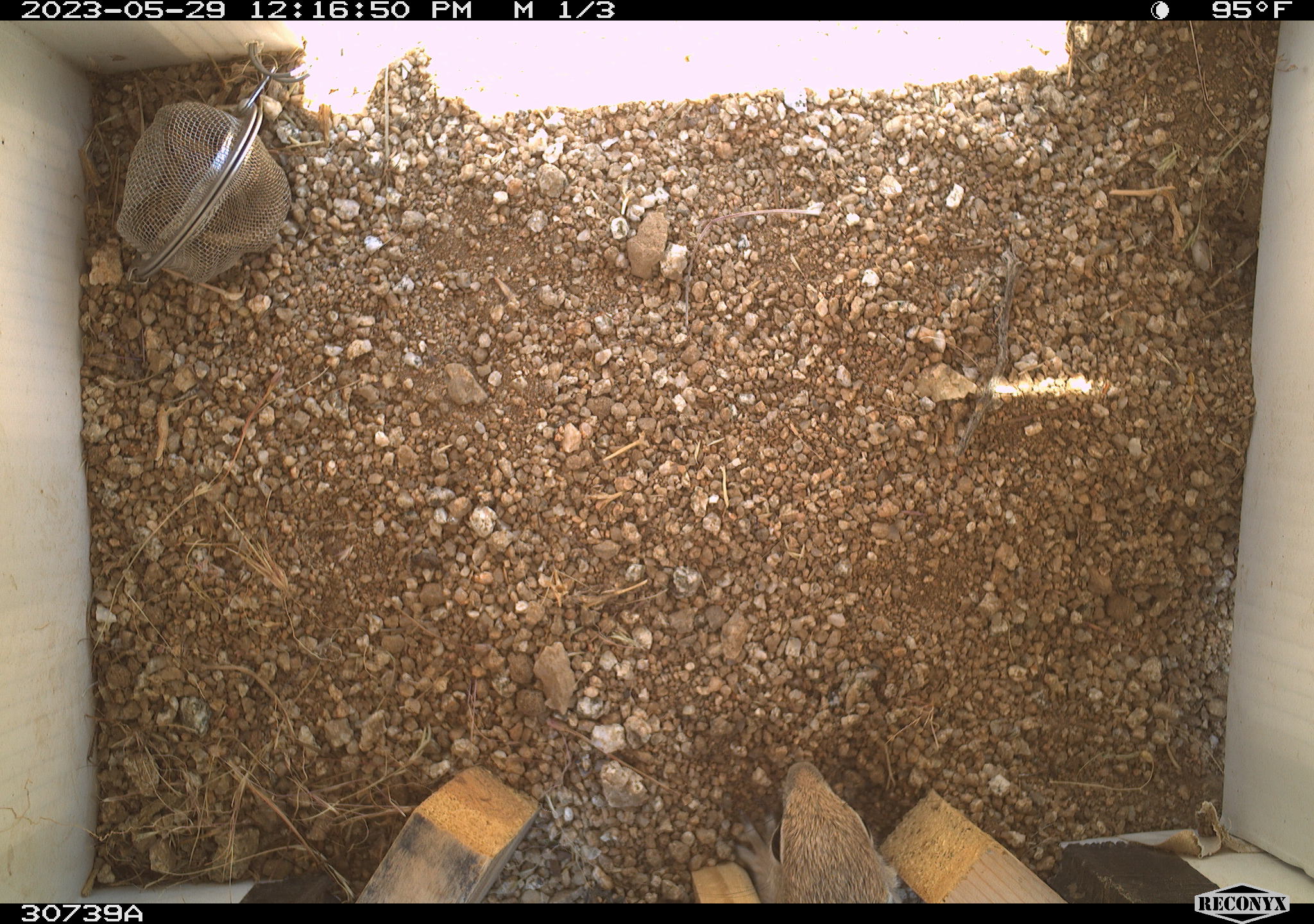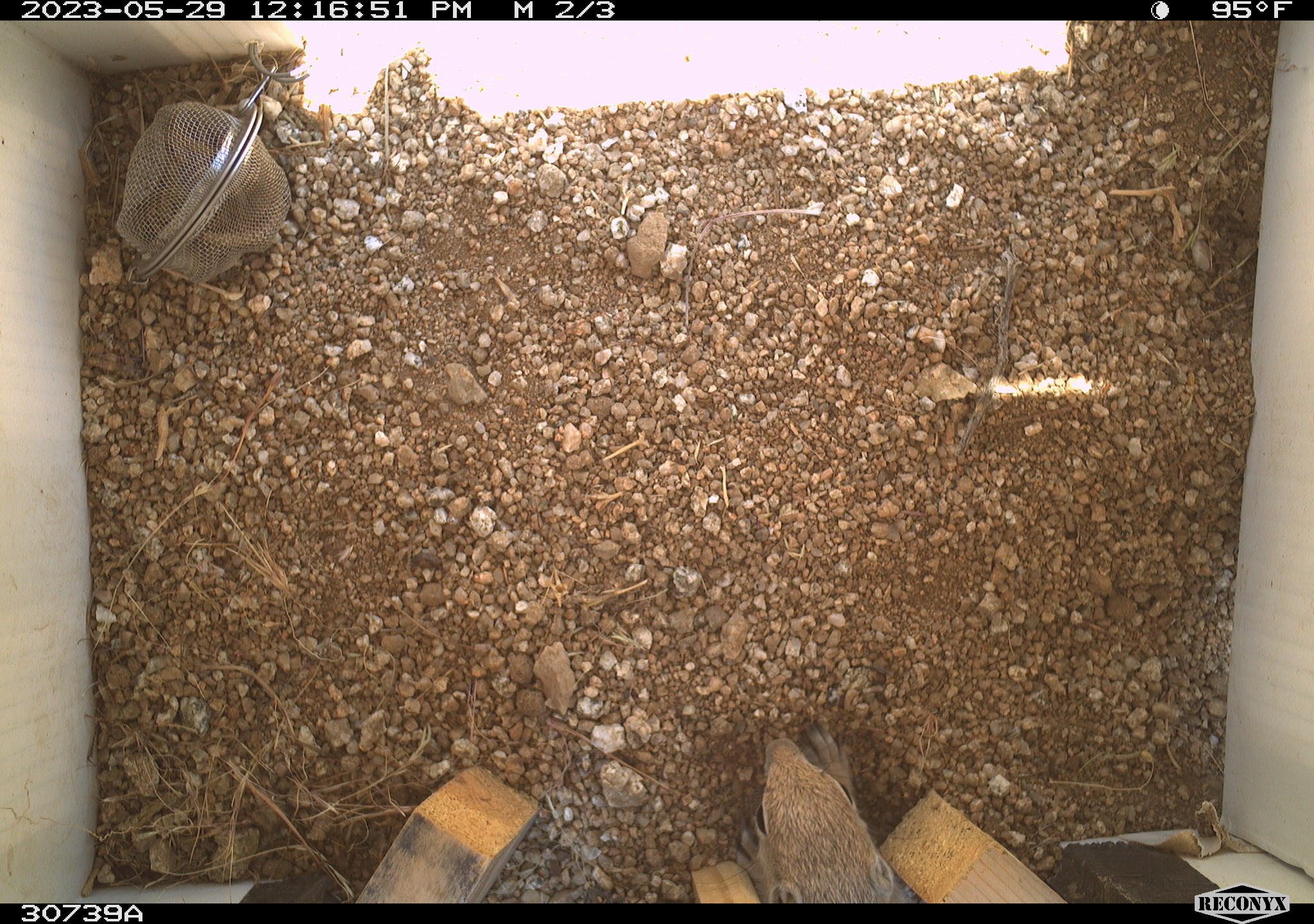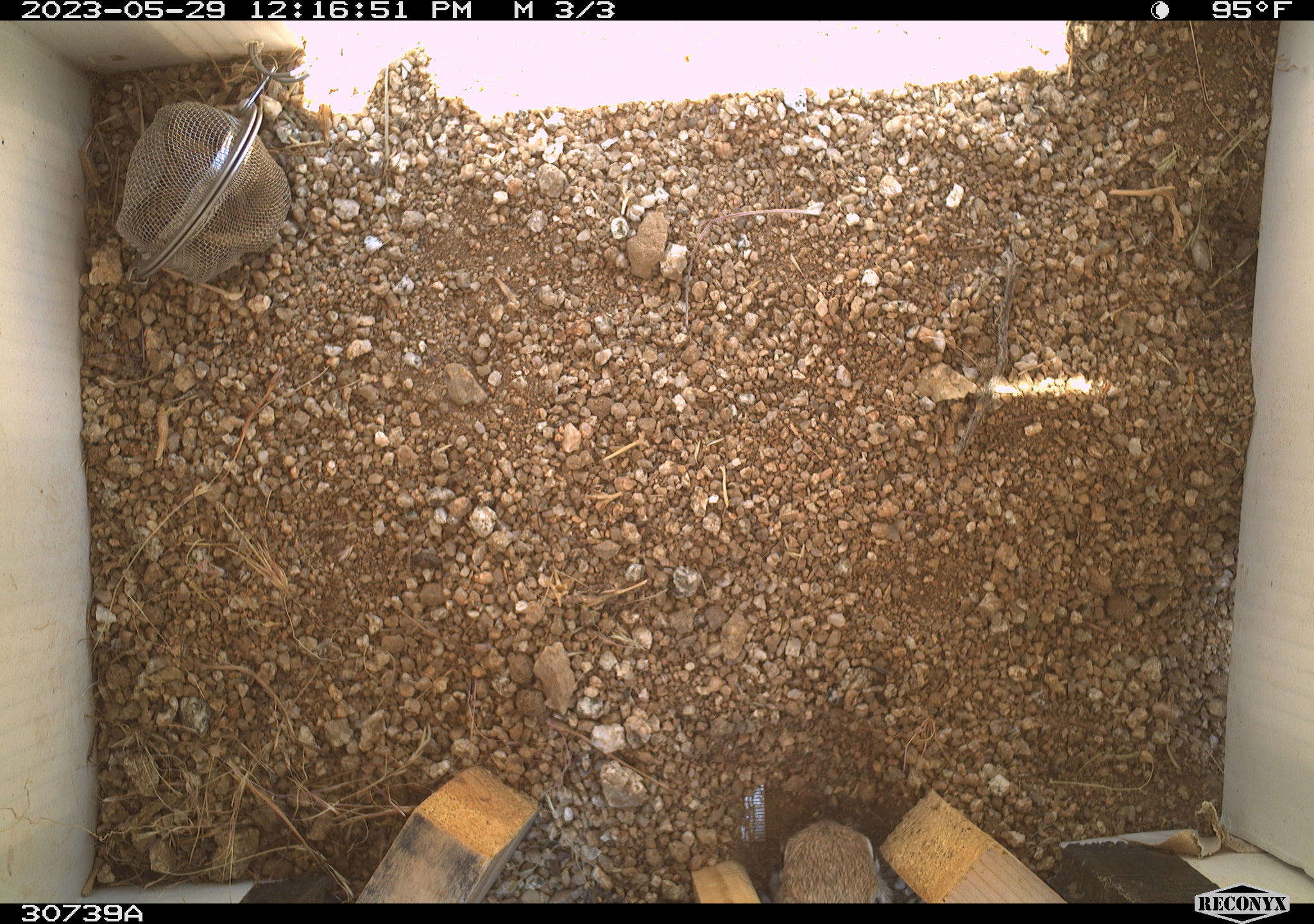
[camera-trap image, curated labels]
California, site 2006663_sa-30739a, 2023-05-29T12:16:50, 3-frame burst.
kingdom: Animalia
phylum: Chordata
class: Mammalia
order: Rodentia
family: Sciuridae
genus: Ammospermophilus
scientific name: Ammospermophilus leucurus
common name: white-tailed antelope squirrel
White-tailed antelope squirrel (Ammospermophilus leucurus).